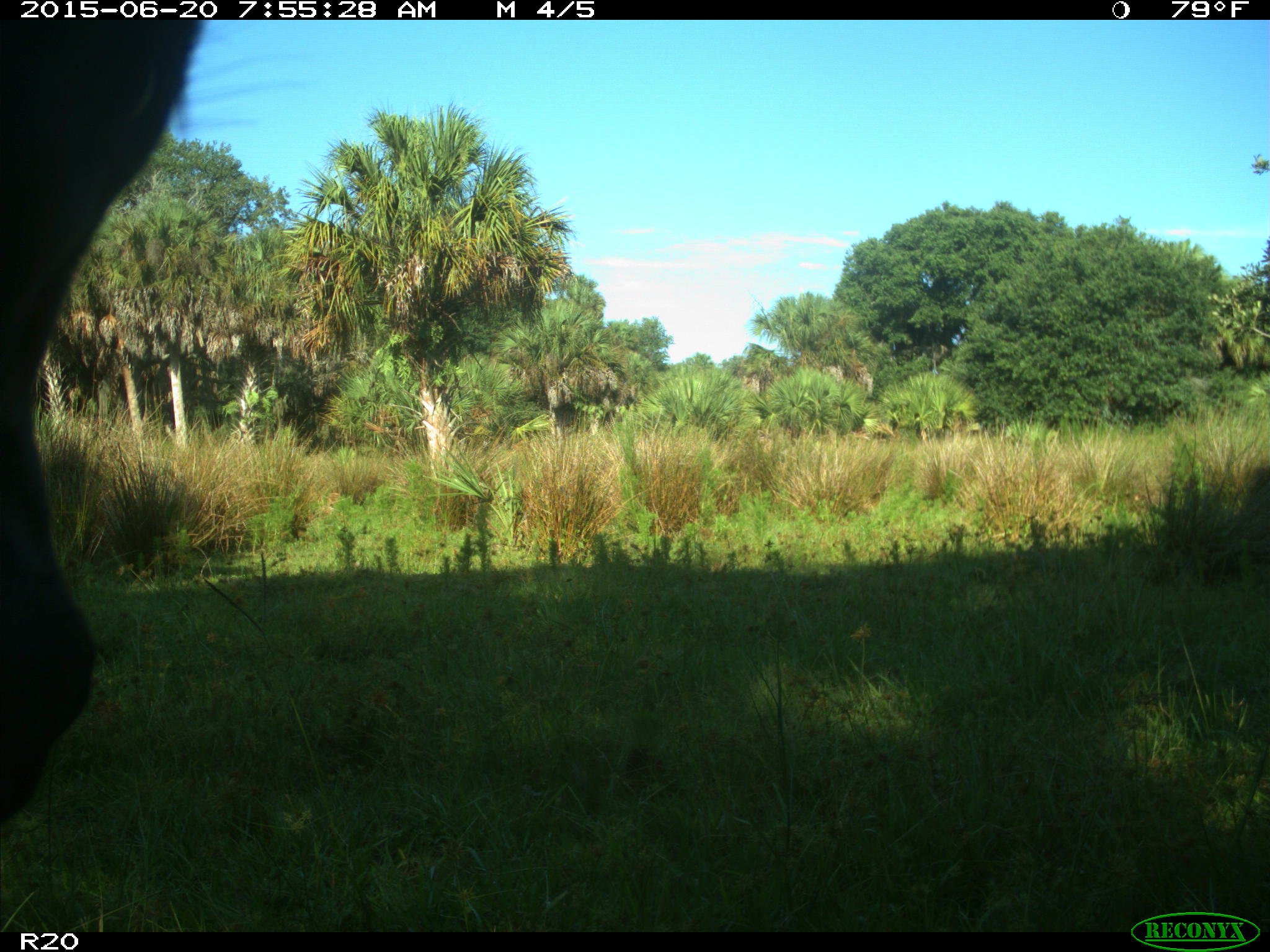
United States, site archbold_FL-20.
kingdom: Animalia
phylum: Chordata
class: Mammalia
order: Artiodactyla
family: Bovidae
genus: Bos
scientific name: Bos taurus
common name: domestic cow